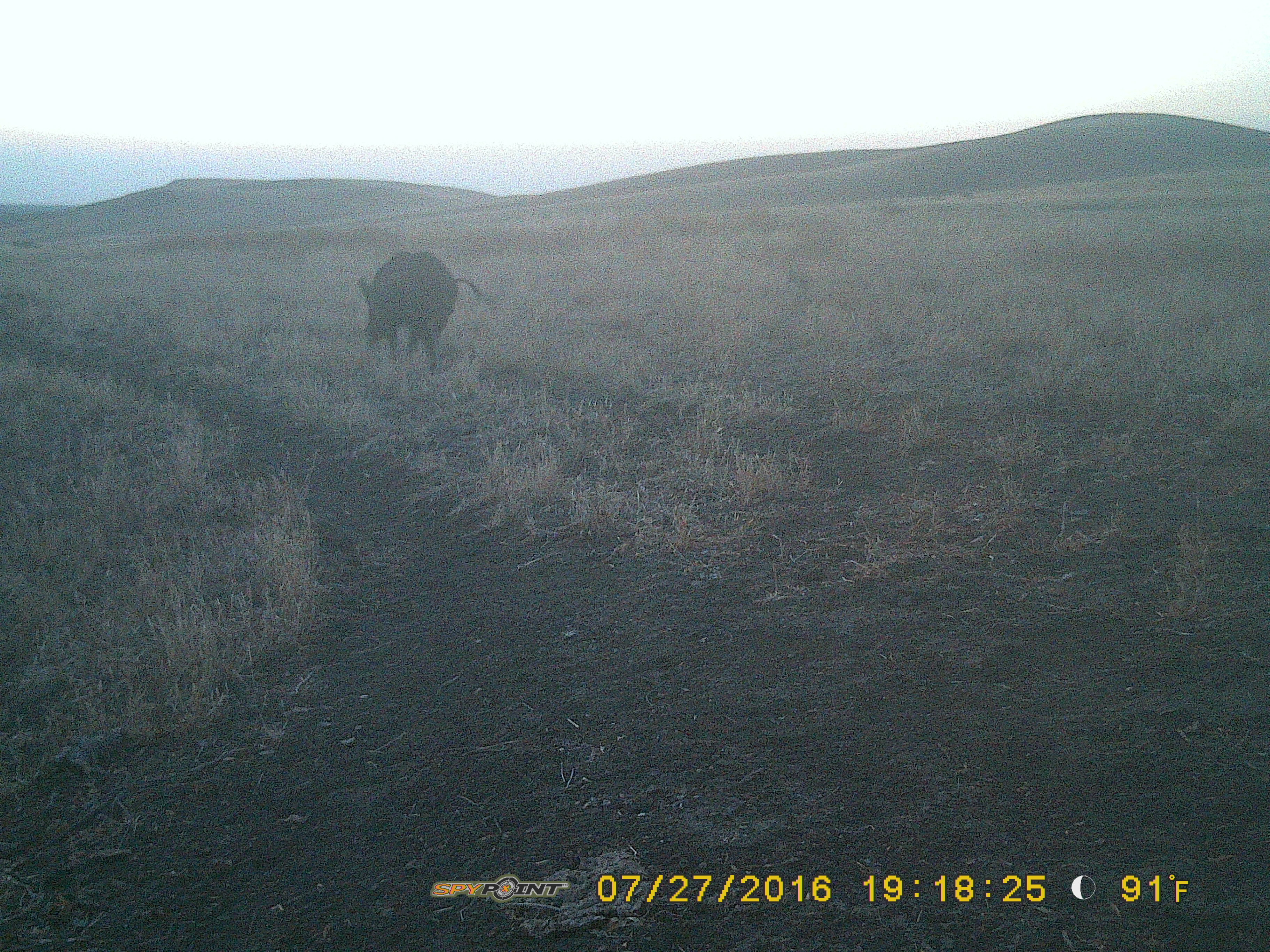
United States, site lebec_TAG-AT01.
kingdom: Animalia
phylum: Chordata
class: Mammalia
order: Artiodactyla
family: Suidae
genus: Sus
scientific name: Sus scrofa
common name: wild boar